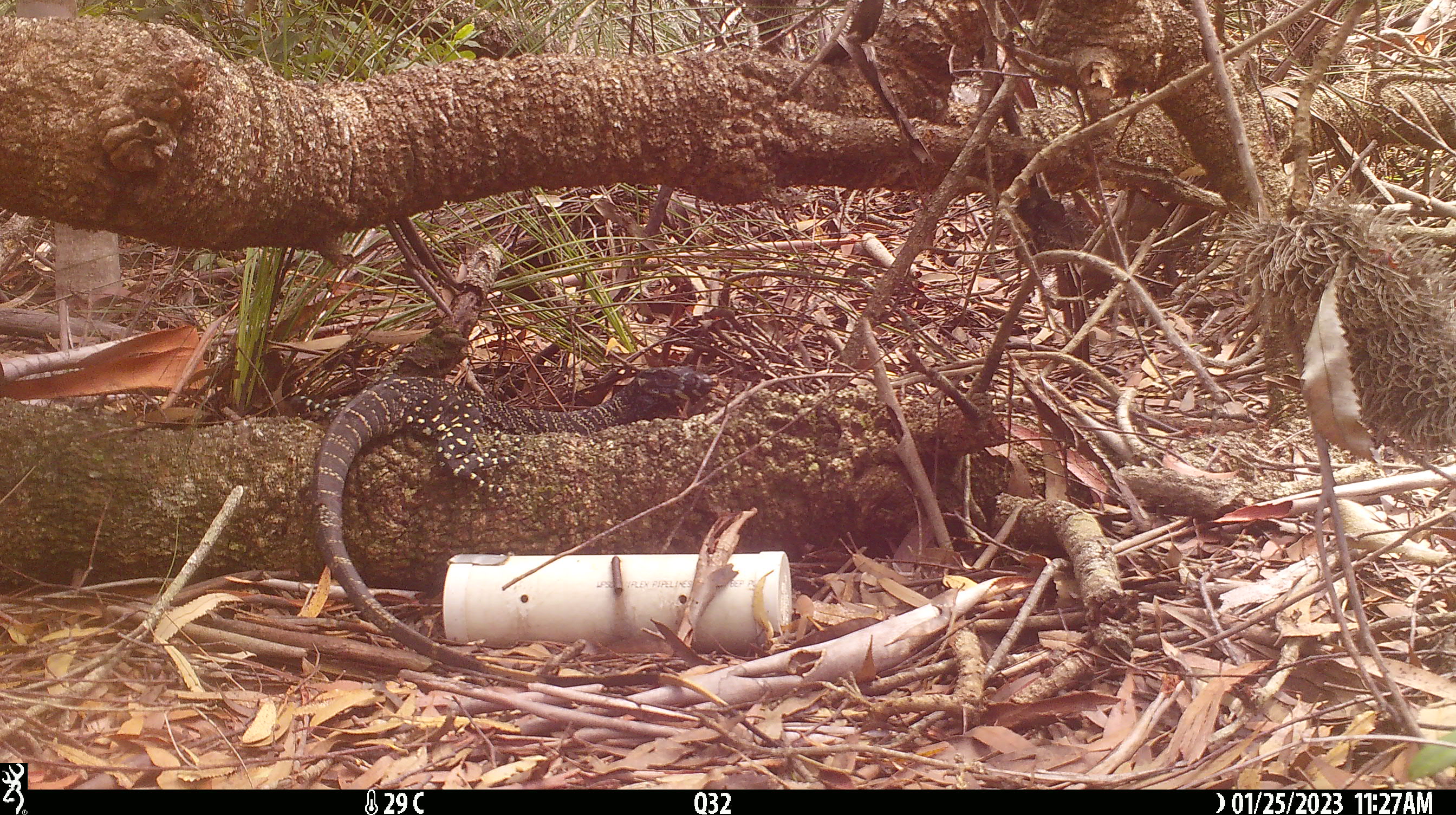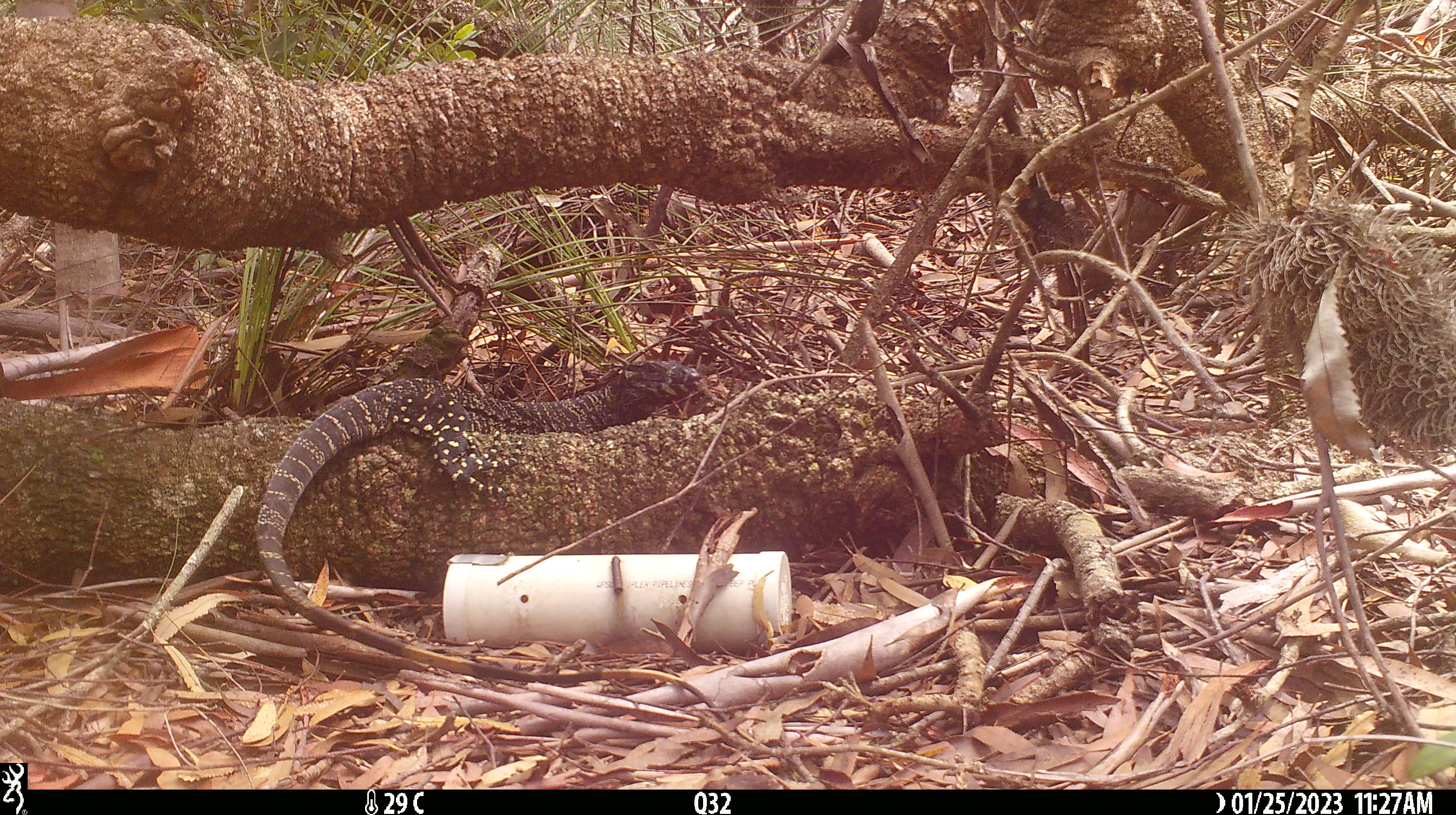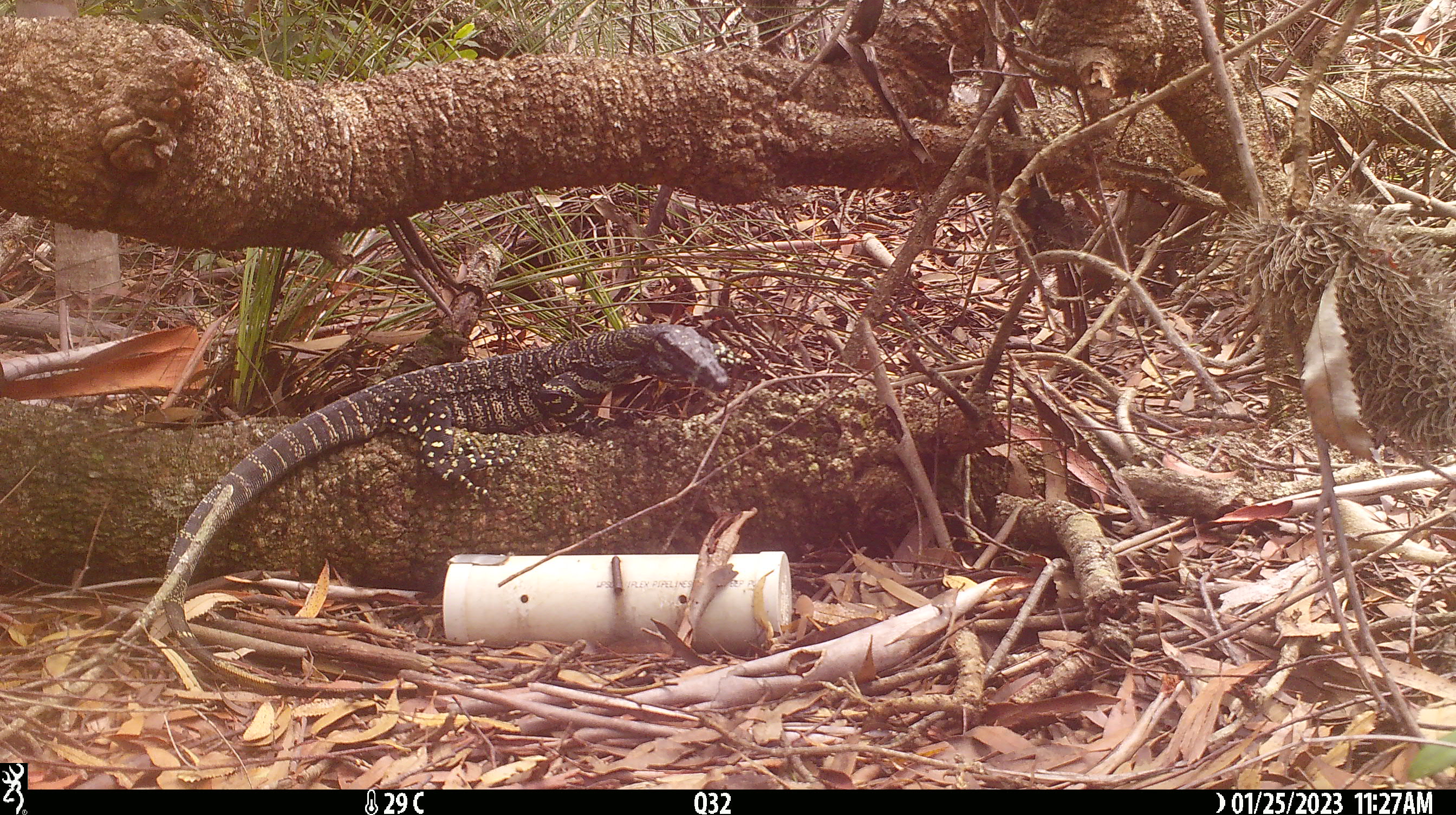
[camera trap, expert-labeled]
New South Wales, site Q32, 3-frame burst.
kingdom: Animalia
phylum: Chordata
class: Reptilia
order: Squamata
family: Varanidae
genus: Varanus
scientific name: Varanus varius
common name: lace monitor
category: goanna